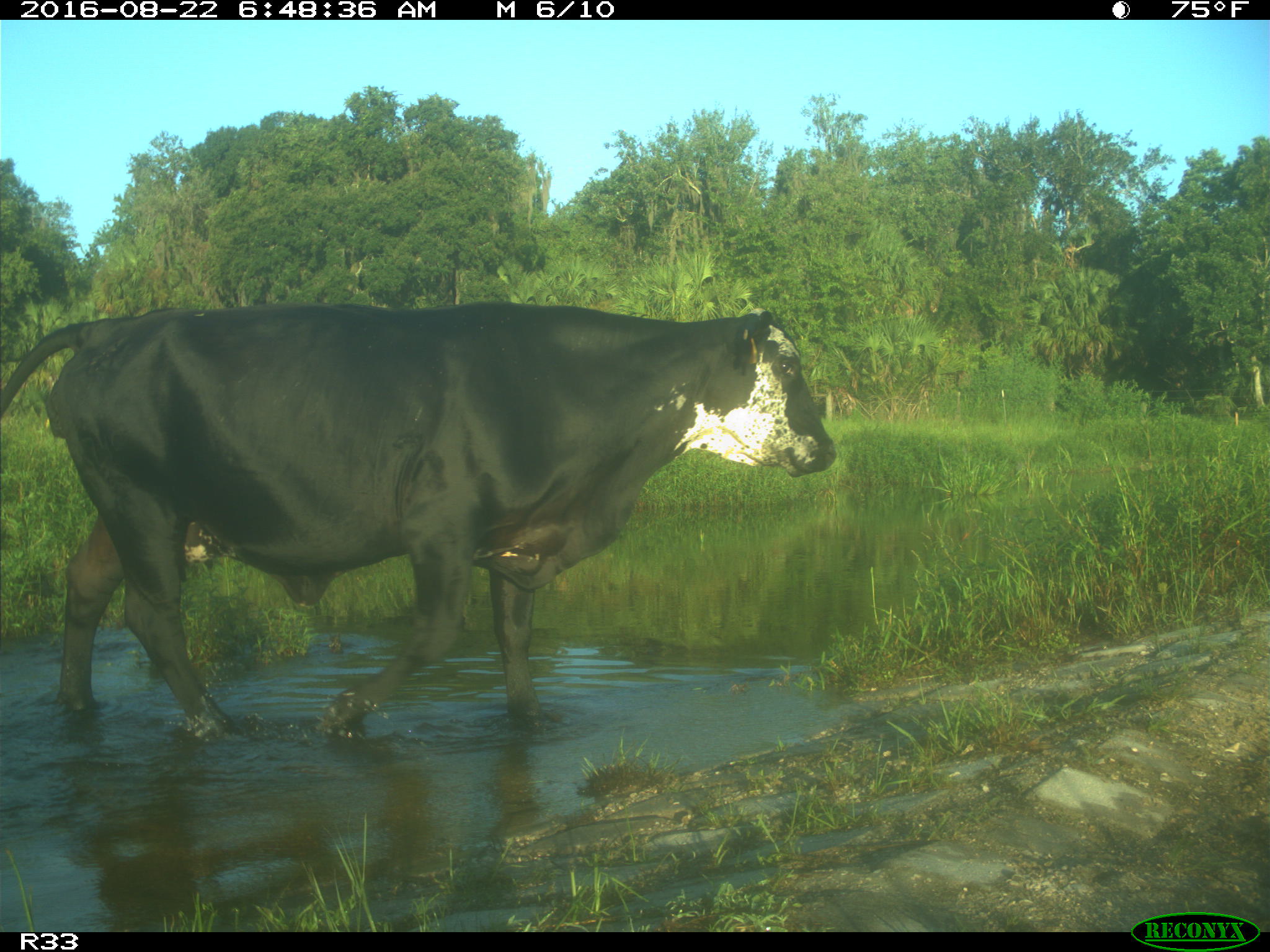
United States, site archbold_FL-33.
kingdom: Animalia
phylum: Chordata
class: Mammalia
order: Artiodactyla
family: Bovidae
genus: Bos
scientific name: Bos taurus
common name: domestic cow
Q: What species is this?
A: Bos taurus (domestic cow).